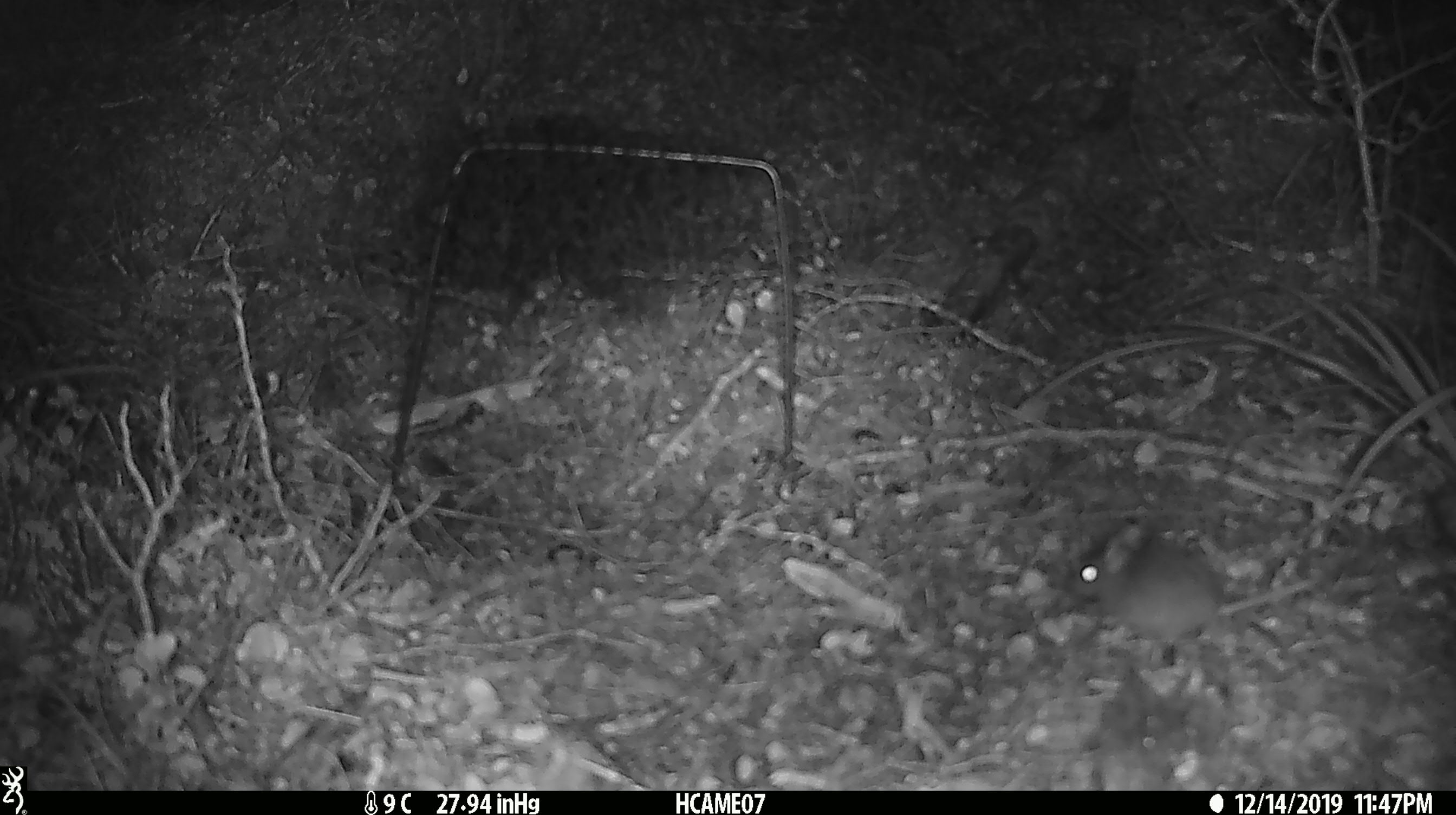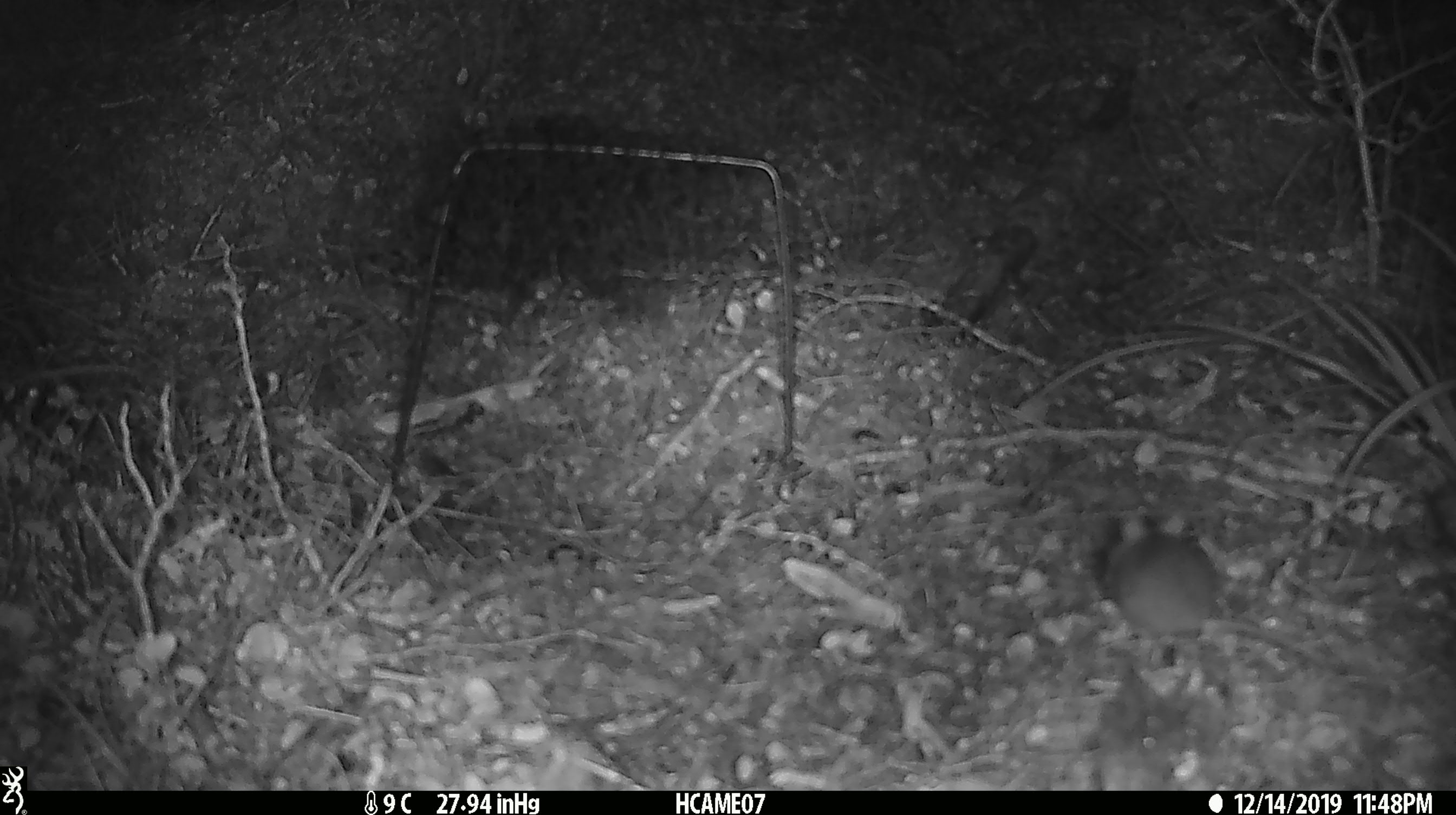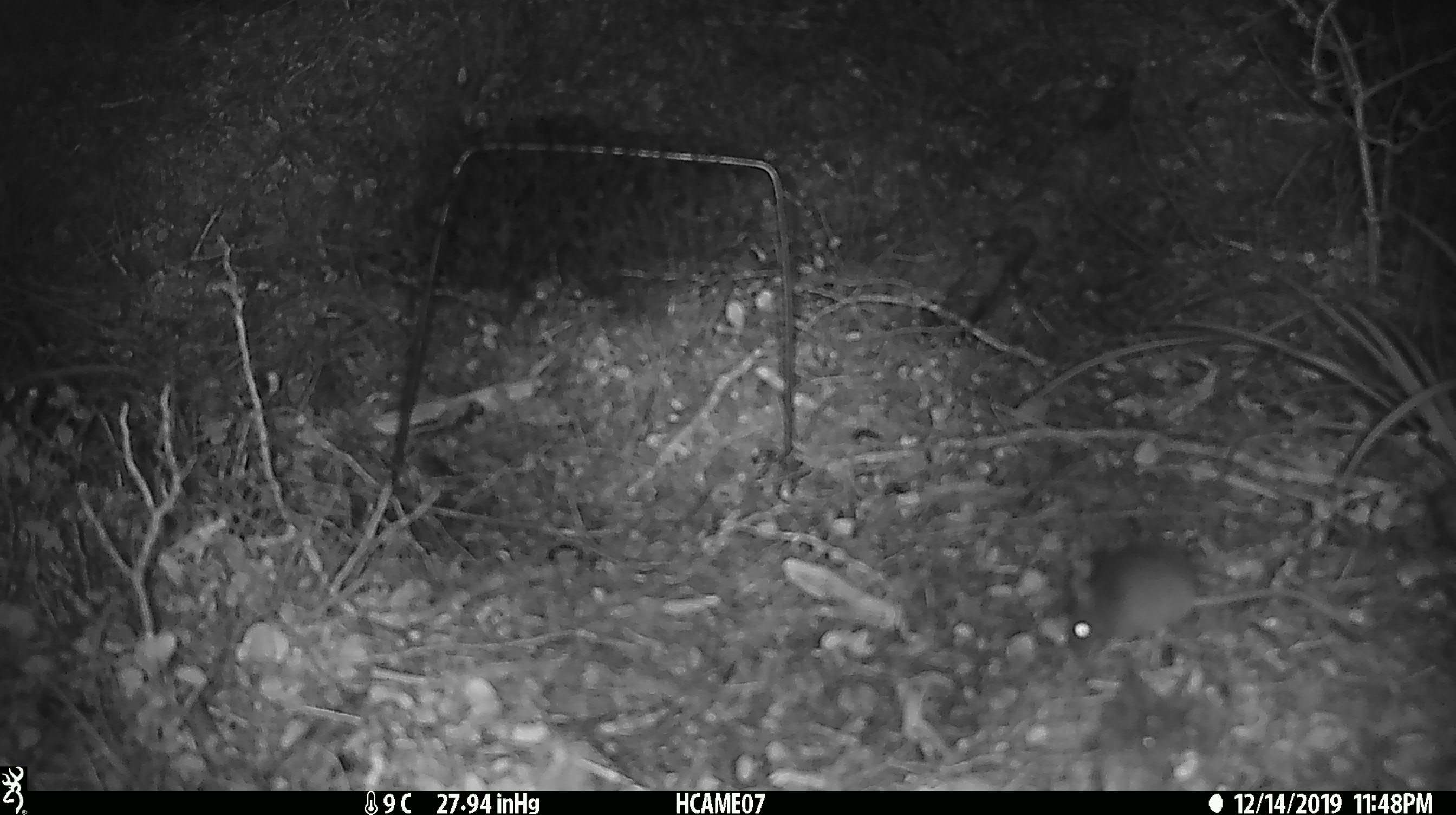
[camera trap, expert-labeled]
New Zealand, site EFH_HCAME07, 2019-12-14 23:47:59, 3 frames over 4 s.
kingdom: Animalia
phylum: Chordata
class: Mammalia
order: Rodentia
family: Muridae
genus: Mus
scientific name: Mus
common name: mouse